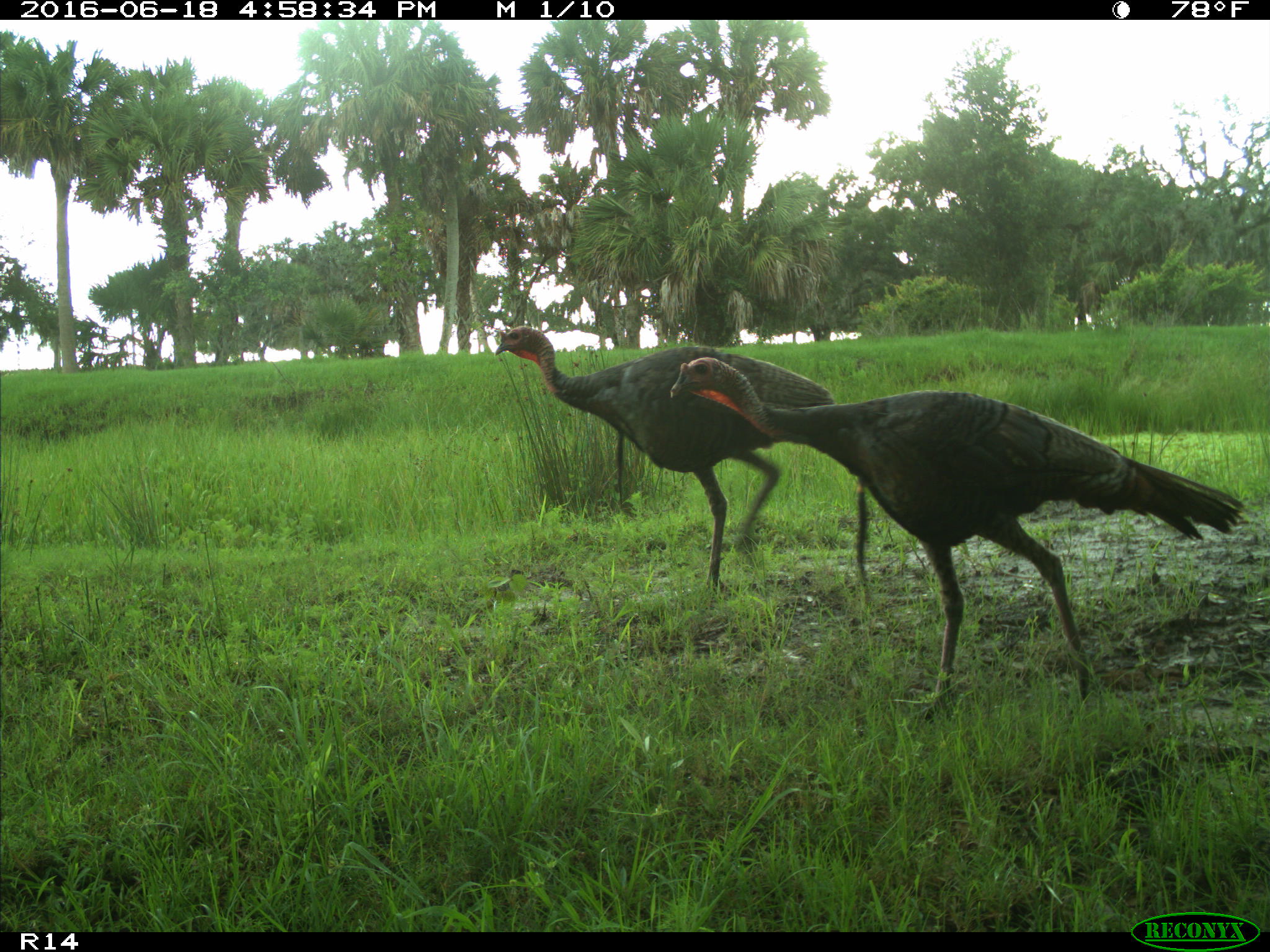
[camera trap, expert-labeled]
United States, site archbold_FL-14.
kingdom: Animalia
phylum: Chordata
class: Aves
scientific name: Aves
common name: birds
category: unidentified bird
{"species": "unidentified bird (birds) (Aves)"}